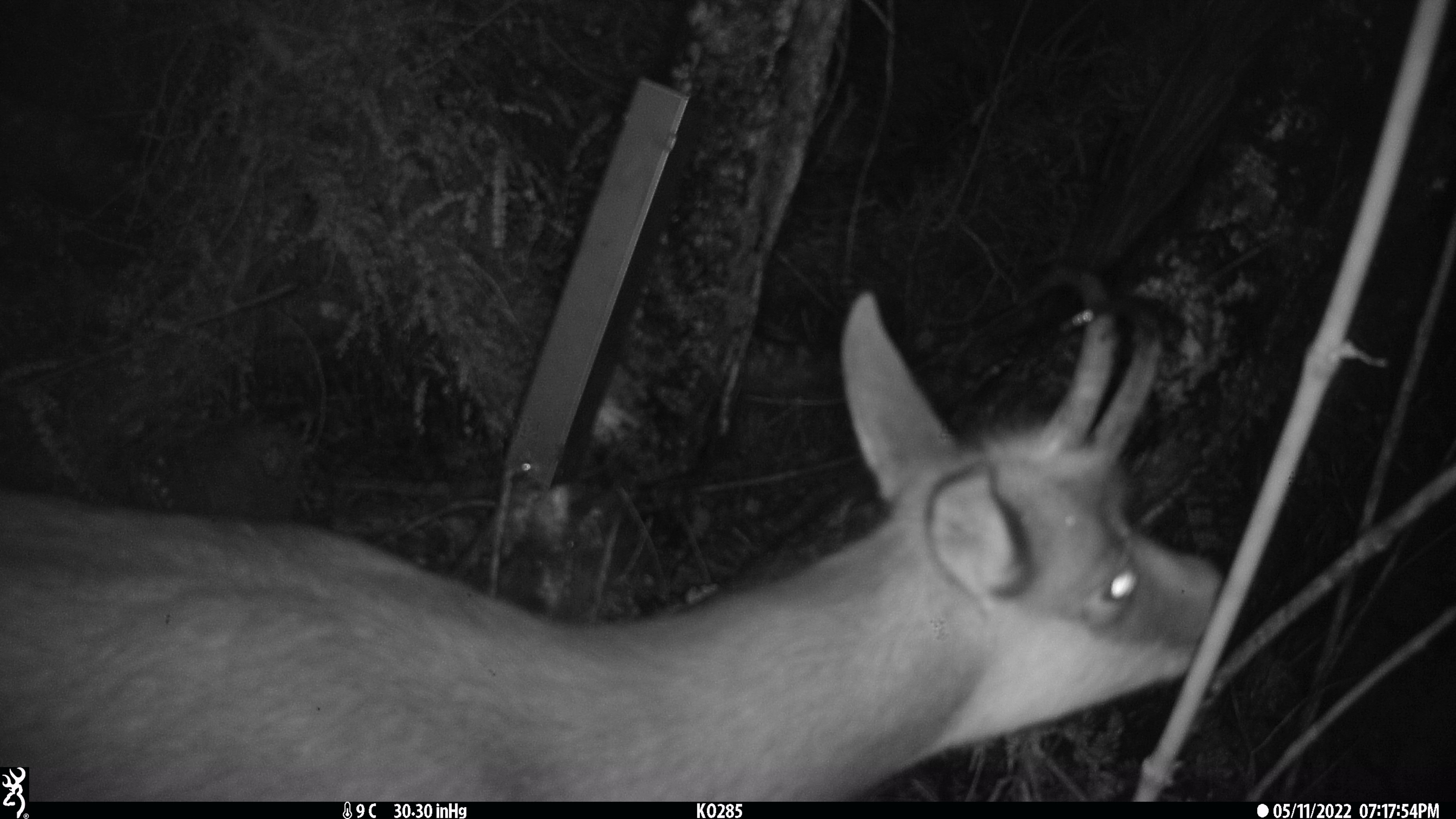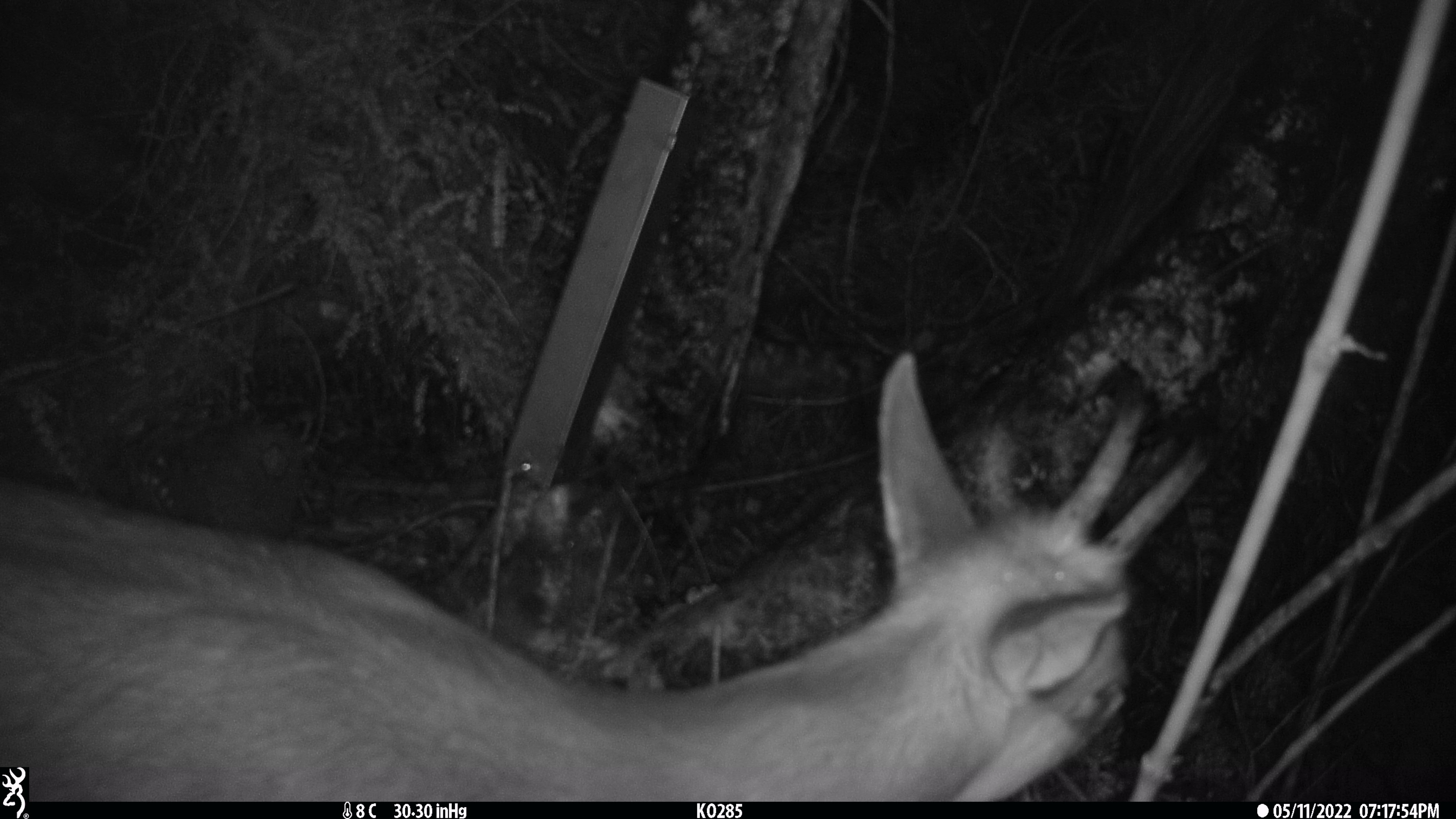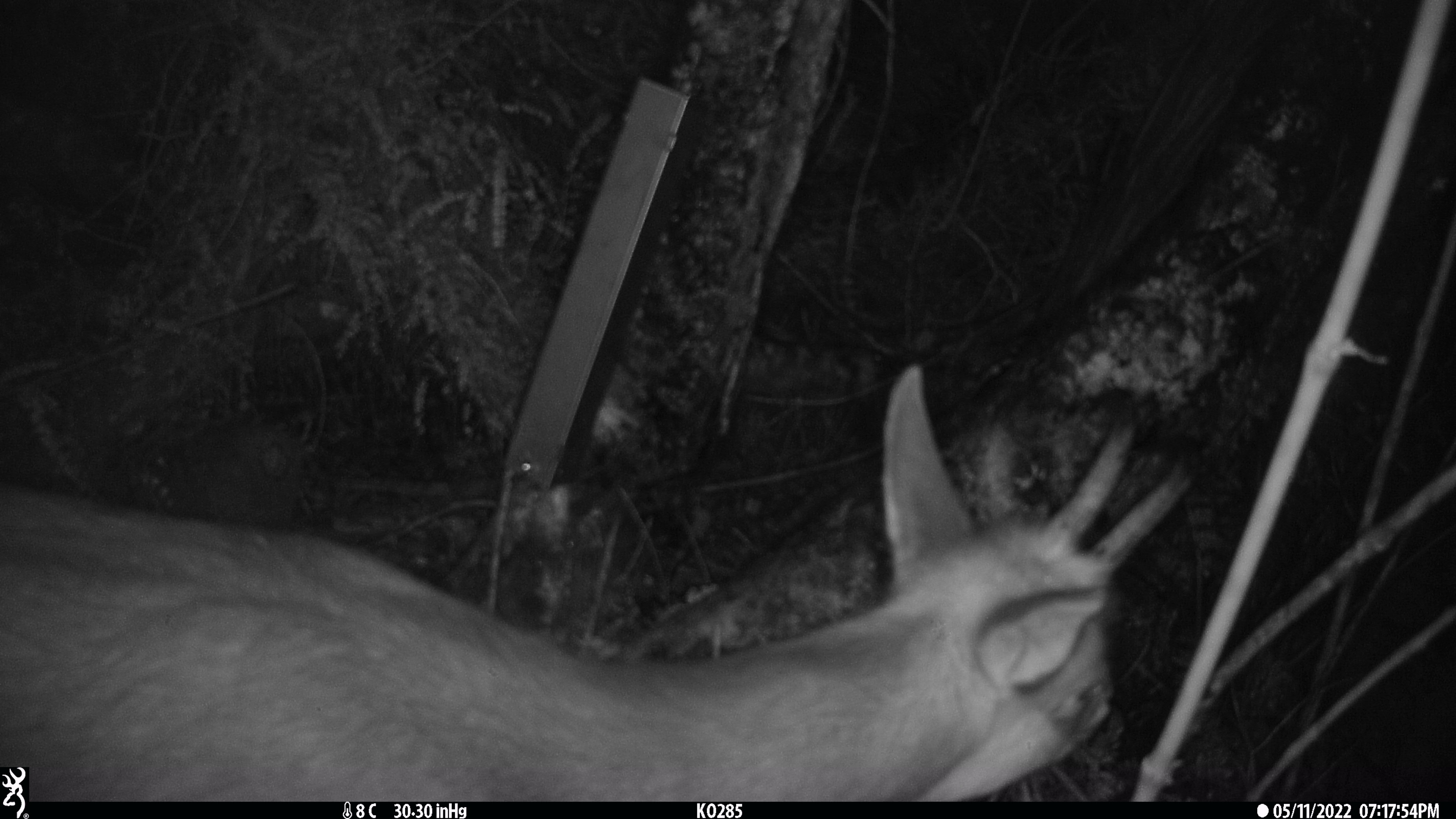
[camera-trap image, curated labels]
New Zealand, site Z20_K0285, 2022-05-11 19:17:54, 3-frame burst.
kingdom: Animalia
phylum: Chordata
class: Mammalia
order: Artiodactyla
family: Bovidae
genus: Rupicapra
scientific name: Rupicapra rupicapra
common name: alpine chamois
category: chamois